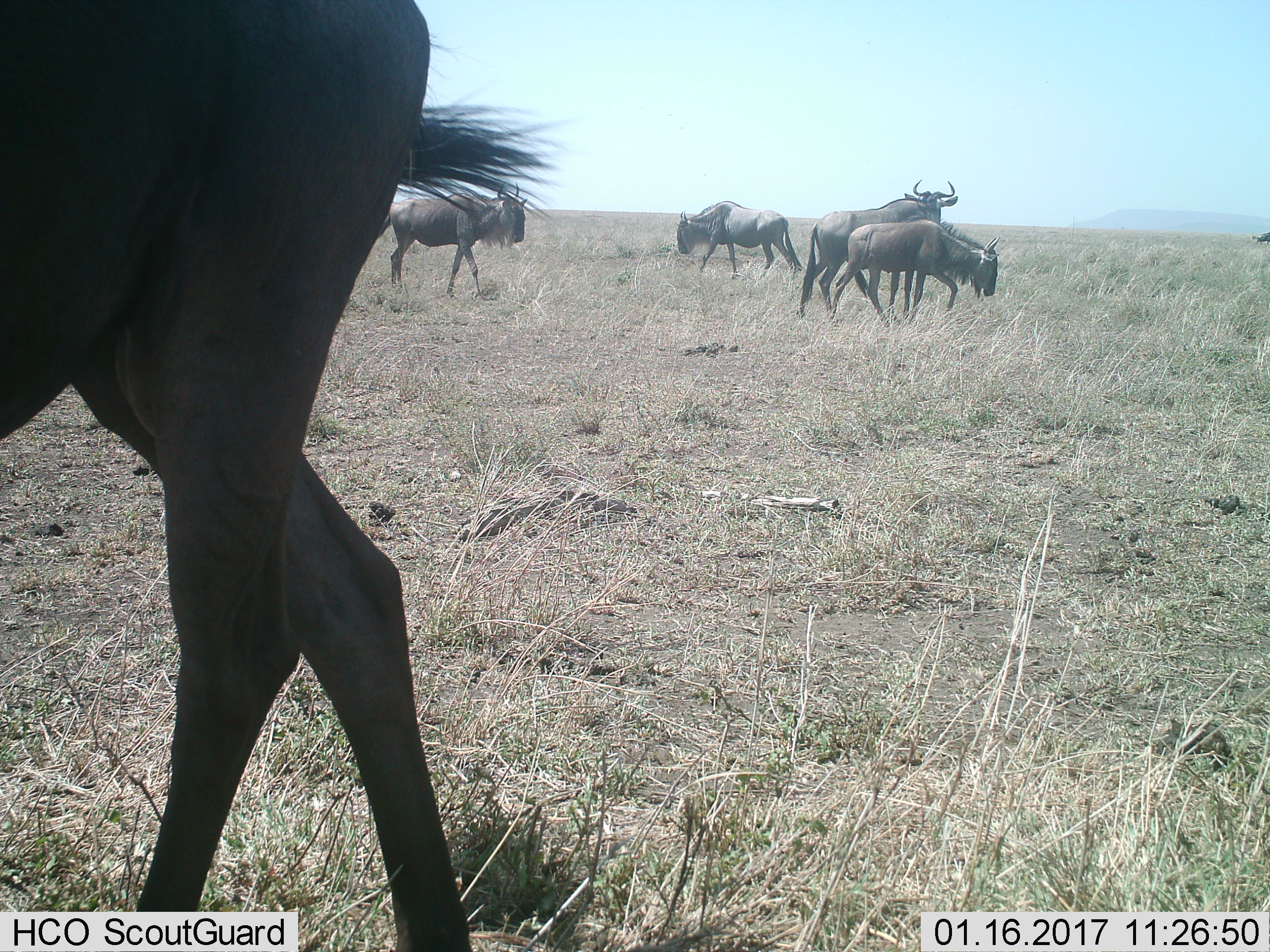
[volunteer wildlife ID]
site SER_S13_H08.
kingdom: Animalia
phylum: Chordata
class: Mammalia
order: Artiodactyla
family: Bovidae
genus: Connochaetes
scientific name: Connochaetes taurinus taurinus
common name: blue wildebeest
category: wildebeestblue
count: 5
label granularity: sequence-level